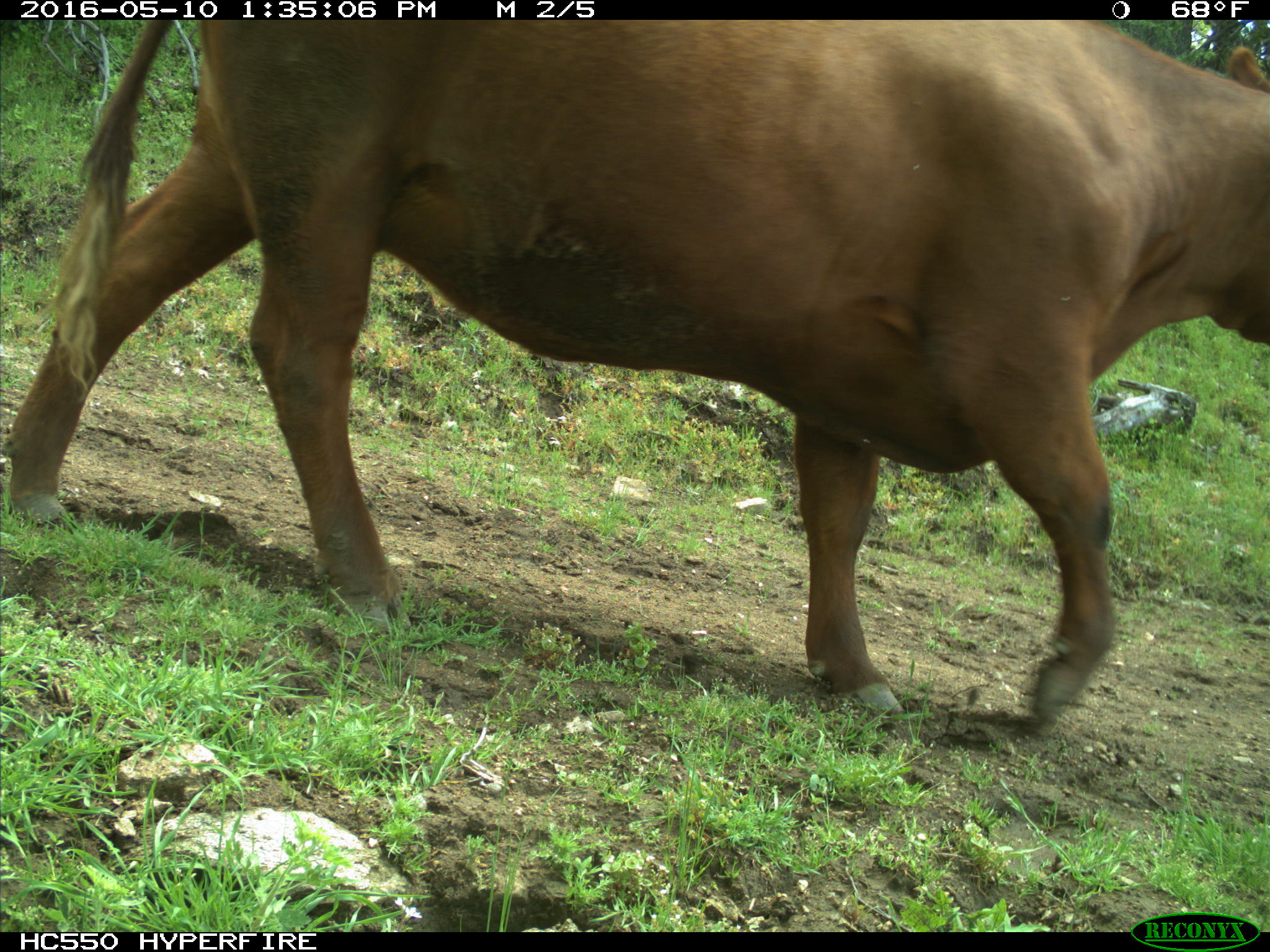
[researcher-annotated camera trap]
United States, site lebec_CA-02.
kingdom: Animalia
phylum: Chordata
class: Mammalia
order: Artiodactyla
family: Bovidae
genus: Bos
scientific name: Bos taurus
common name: domestic cow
Bos taurus (domestic cow).